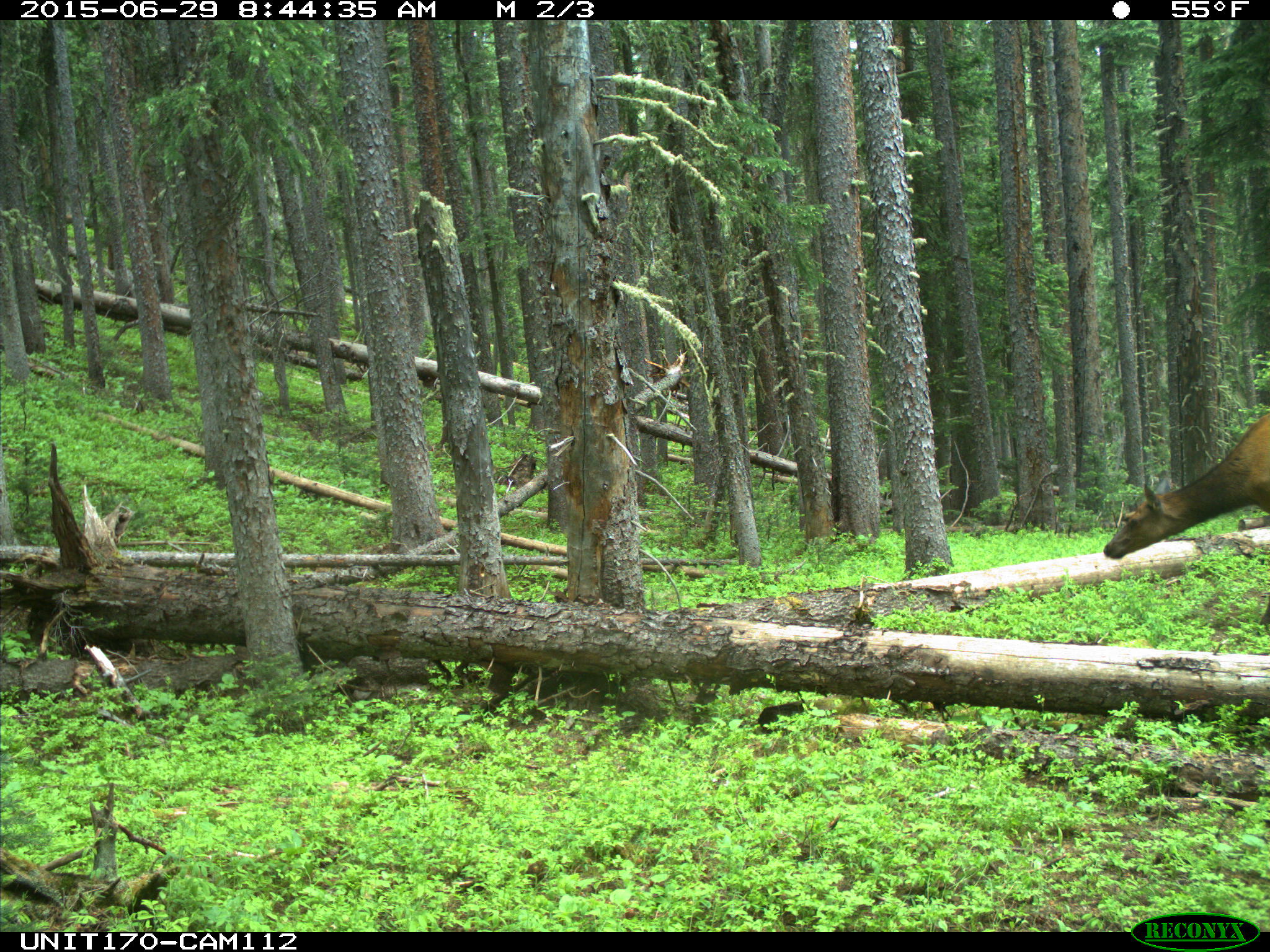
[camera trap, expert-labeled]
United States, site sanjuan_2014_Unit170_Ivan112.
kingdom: Animalia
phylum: Chordata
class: Mammalia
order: Artiodactyla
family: Cervidae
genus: Cervus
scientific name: Cervus elaphus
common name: red deer